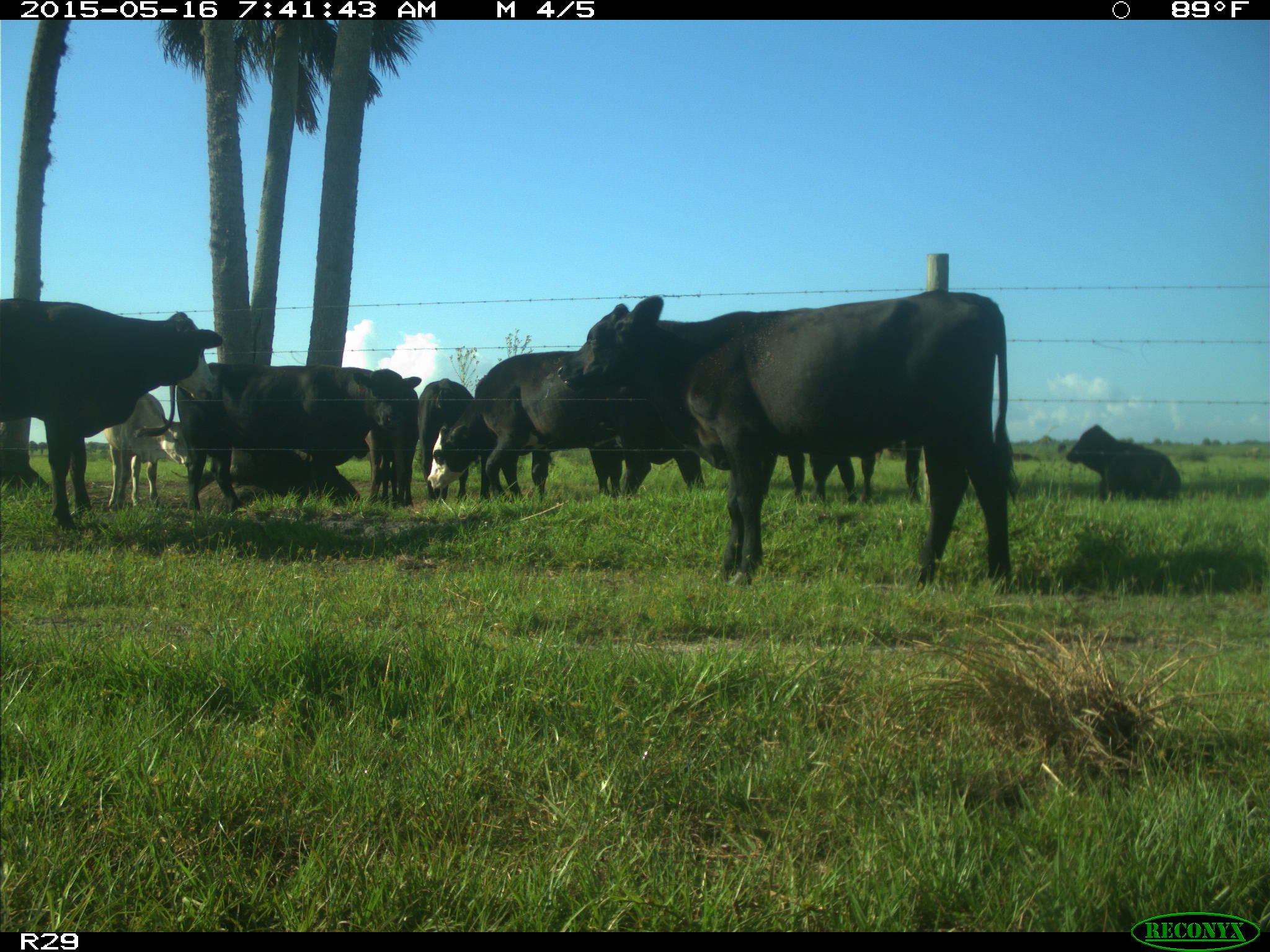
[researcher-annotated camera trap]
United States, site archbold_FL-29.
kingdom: Animalia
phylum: Chordata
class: Mammalia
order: Artiodactyla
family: Bovidae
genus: Bos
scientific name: Bos taurus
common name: domestic cow